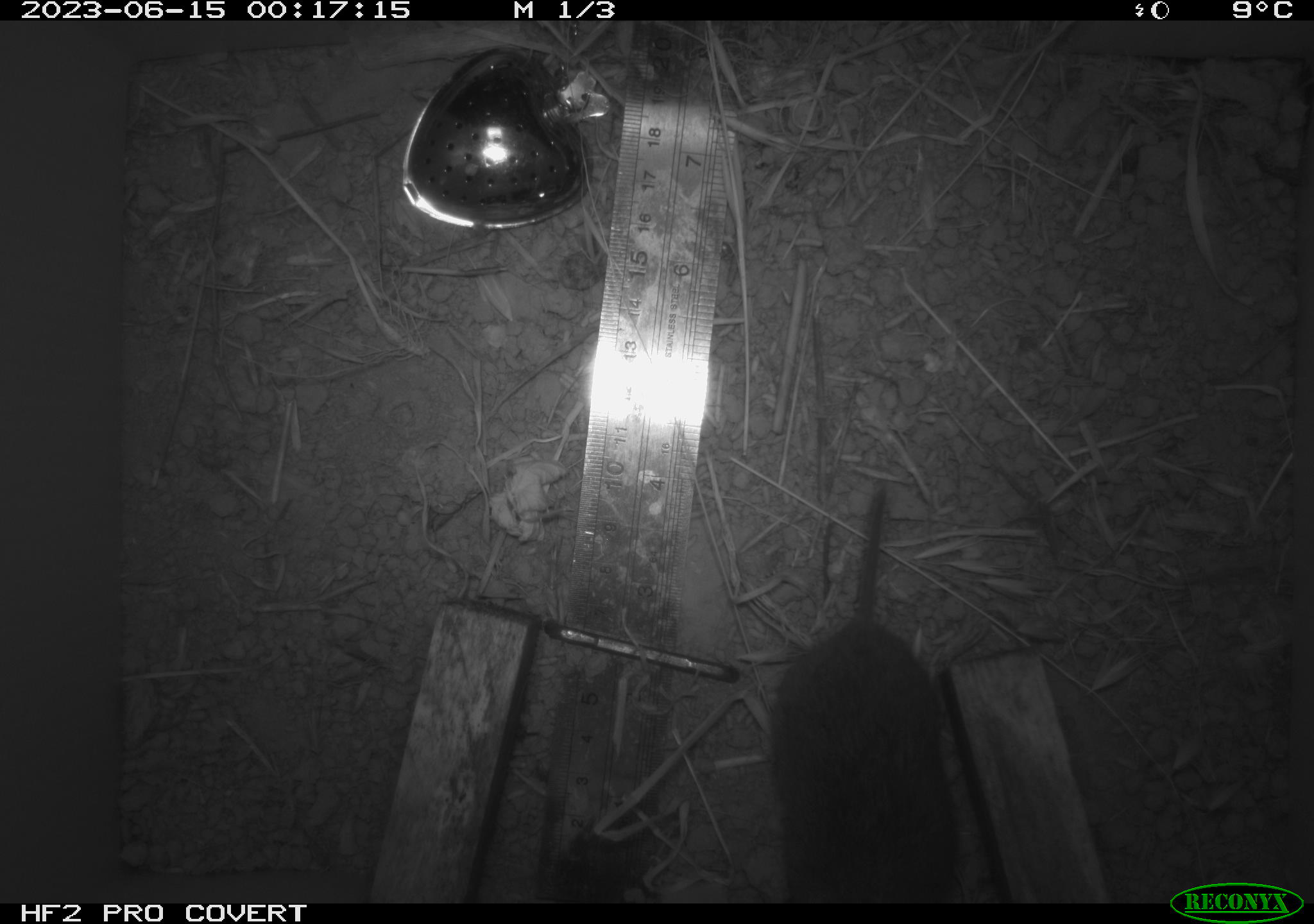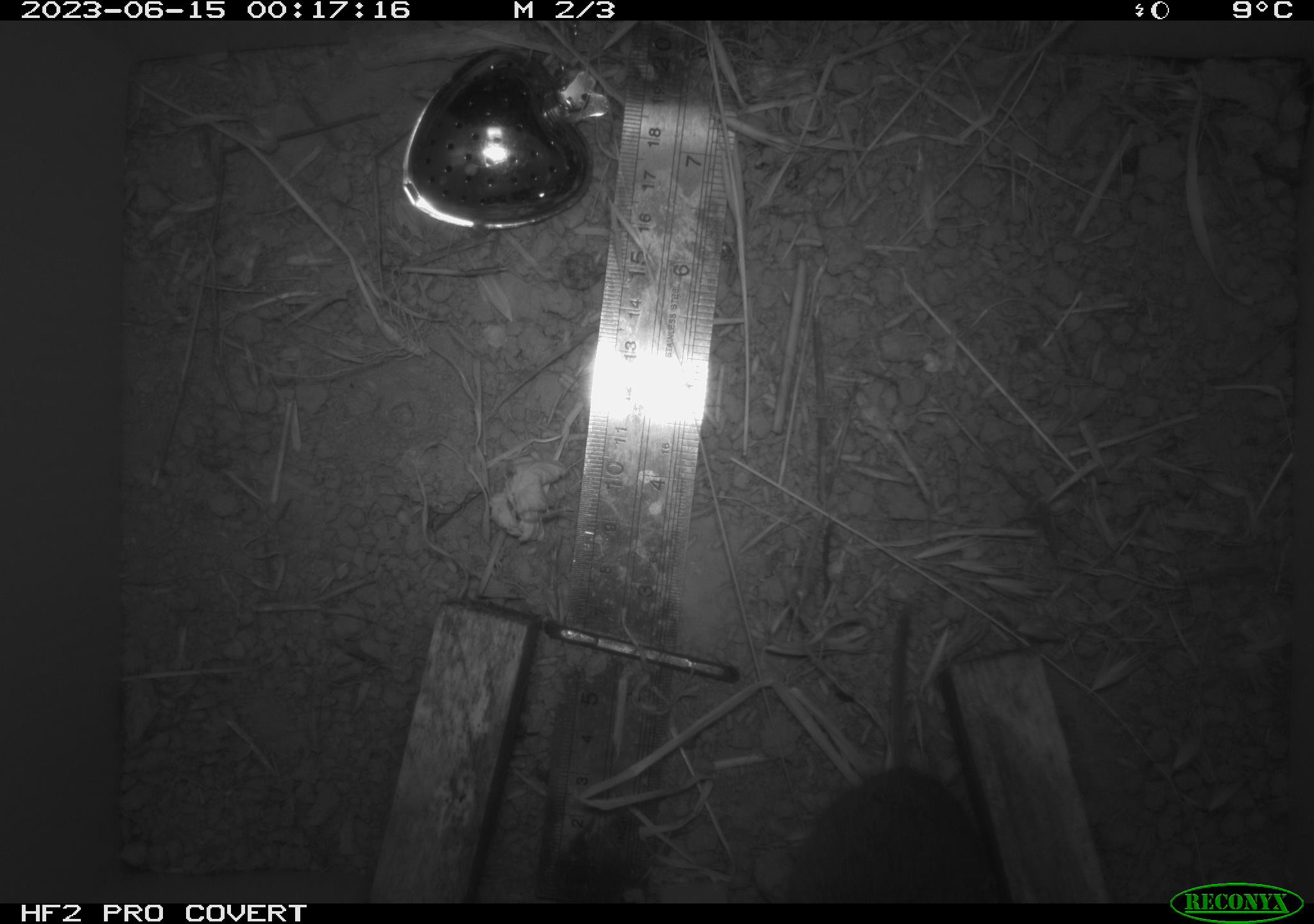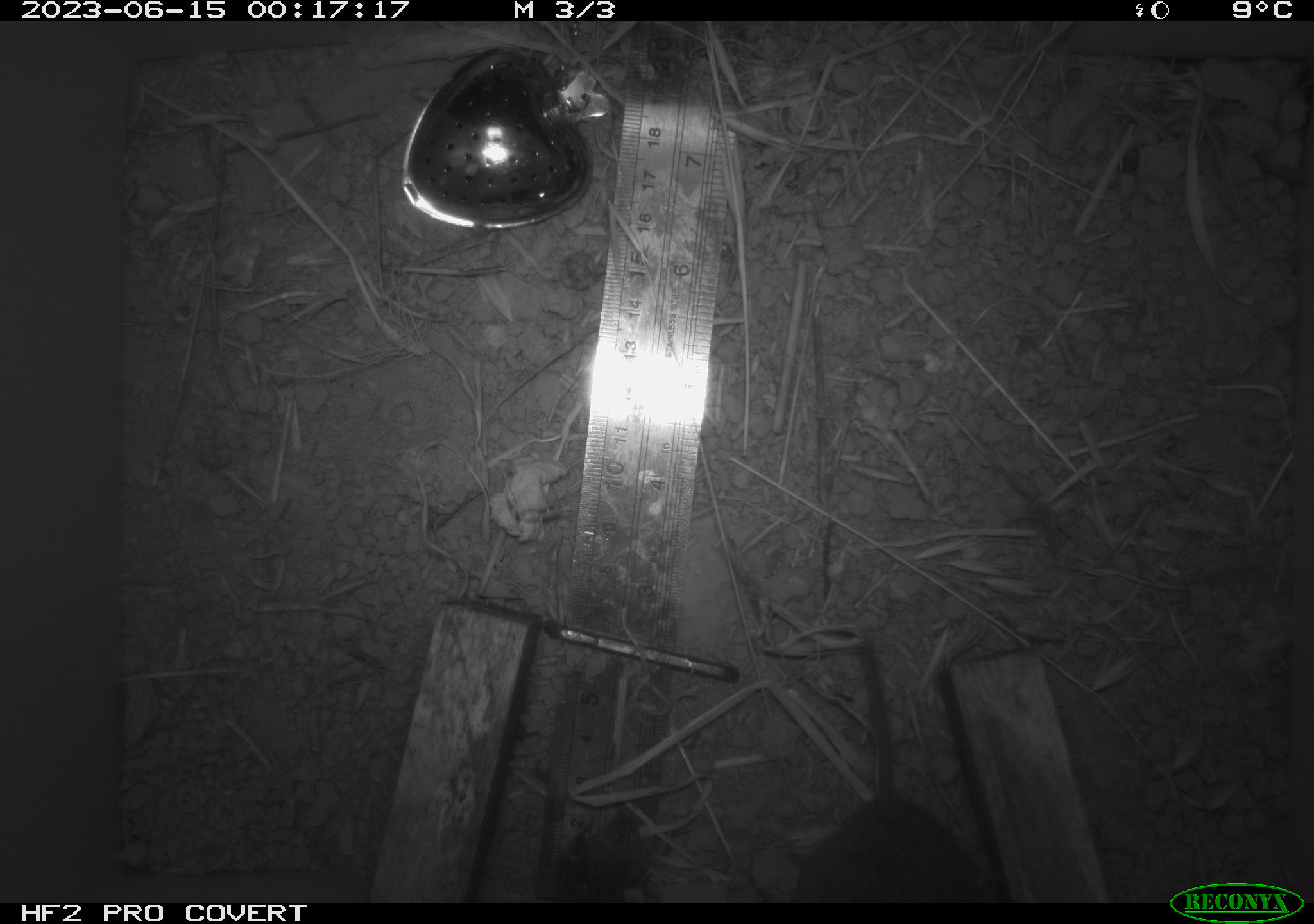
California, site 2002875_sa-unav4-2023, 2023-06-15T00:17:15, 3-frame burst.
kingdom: Animalia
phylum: Chordata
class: Mammalia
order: Rodentia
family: Cricetidae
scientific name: Arvicolinae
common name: voles, lemmings, and muskrats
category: arvicolinae subfamily